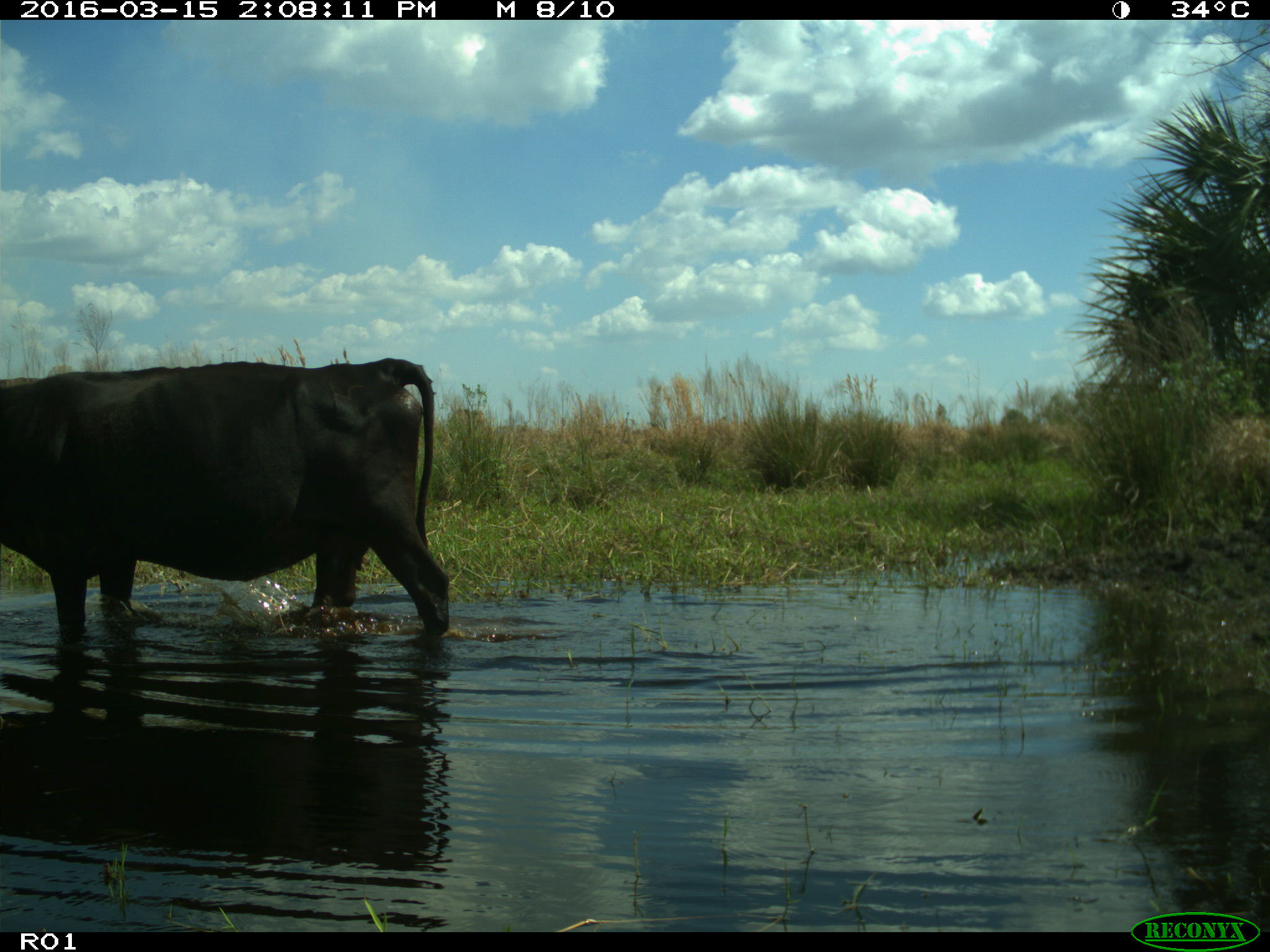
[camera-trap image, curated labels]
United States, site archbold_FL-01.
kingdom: Animalia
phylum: Chordata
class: Mammalia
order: Artiodactyla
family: Bovidae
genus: Bos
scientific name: Bos taurus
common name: domestic cow